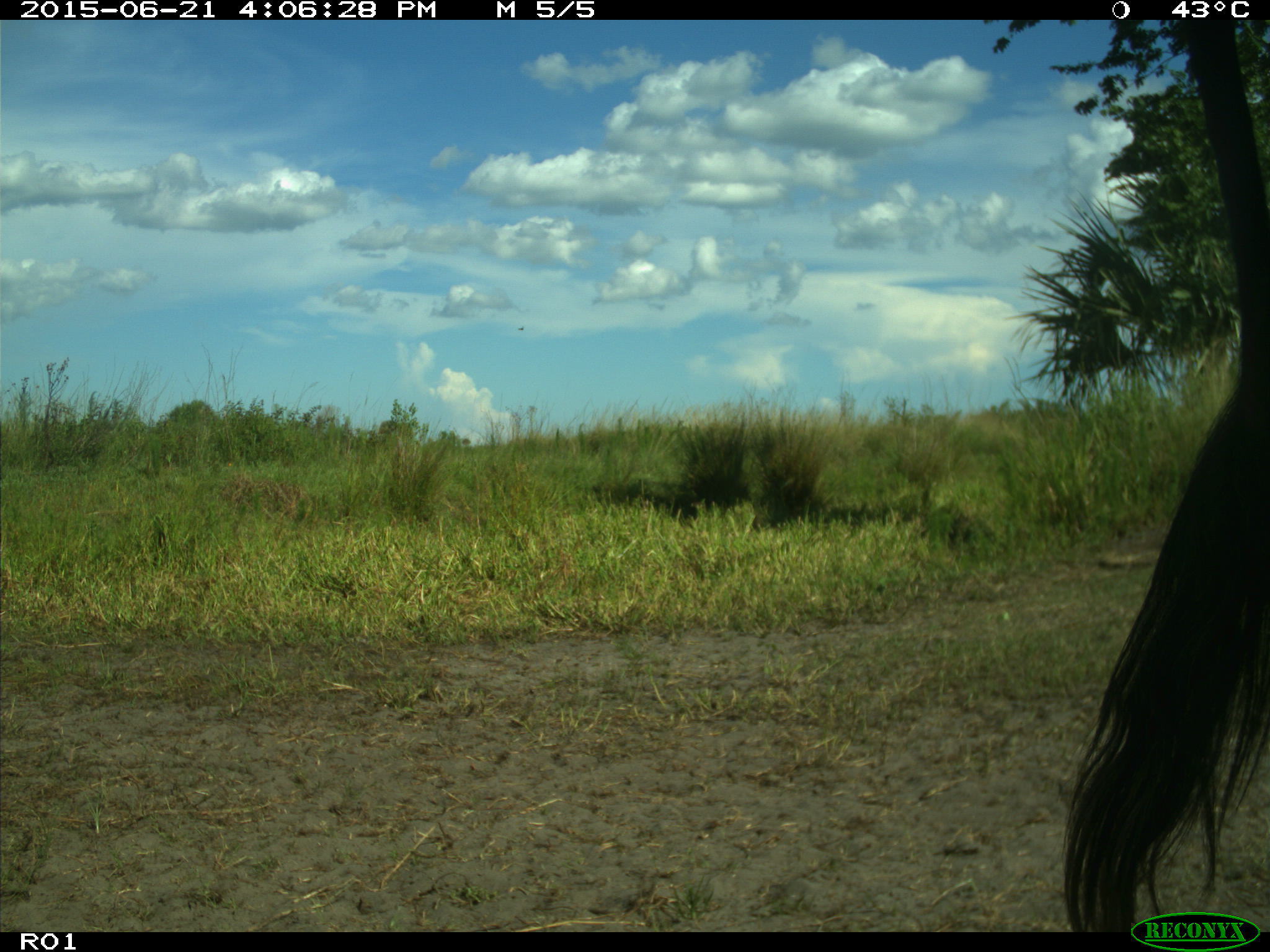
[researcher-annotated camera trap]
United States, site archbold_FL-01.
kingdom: Animalia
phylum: Chordata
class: Mammalia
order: Artiodactyla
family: Bovidae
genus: Bos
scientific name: Bos taurus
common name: domestic cow